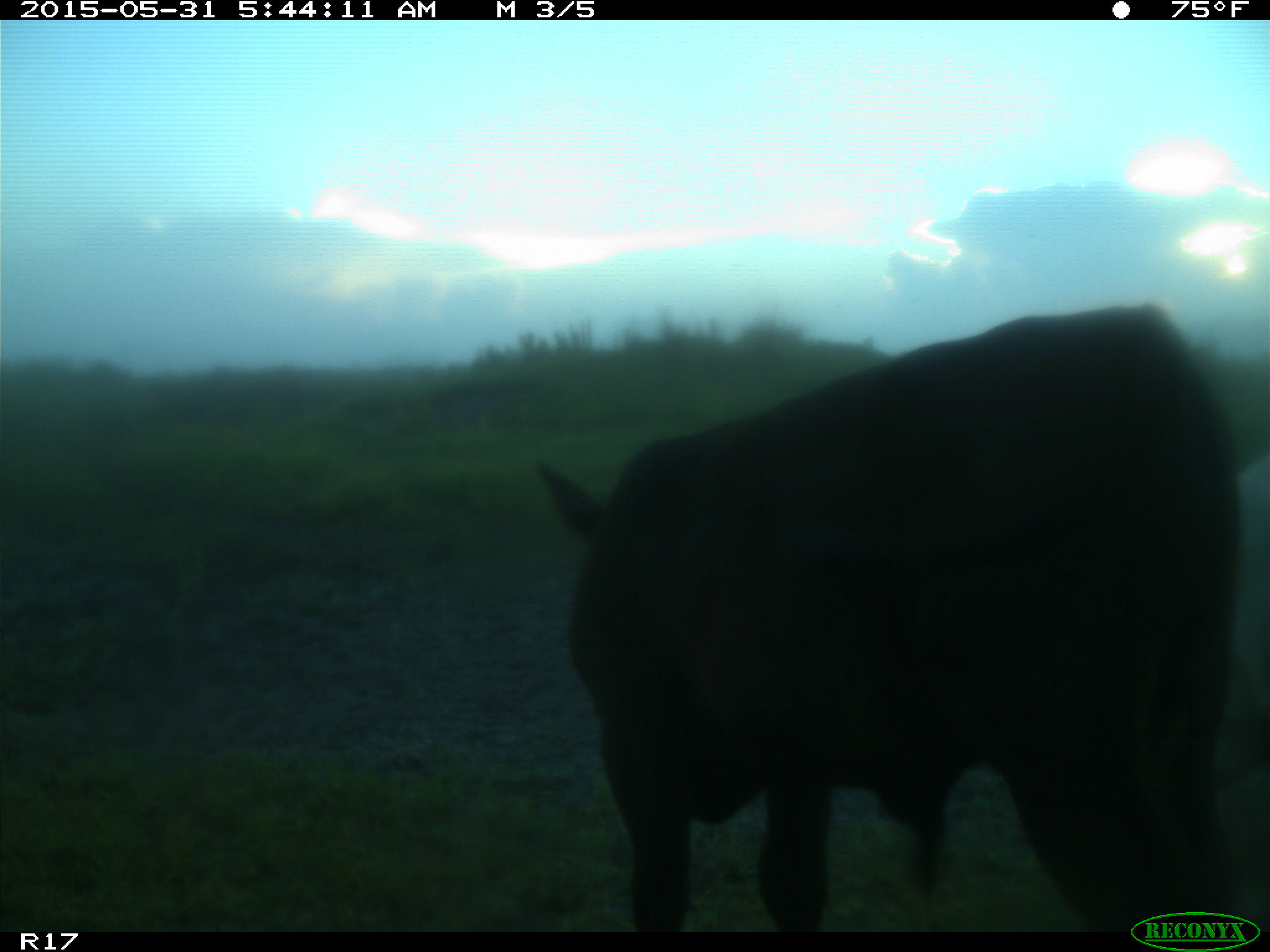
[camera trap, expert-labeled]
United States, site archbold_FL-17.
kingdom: Animalia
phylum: Chordata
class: Mammalia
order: Artiodactyla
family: Bovidae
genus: Bos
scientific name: Bos taurus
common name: domestic cow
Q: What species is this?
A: Bos taurus (domestic cow).